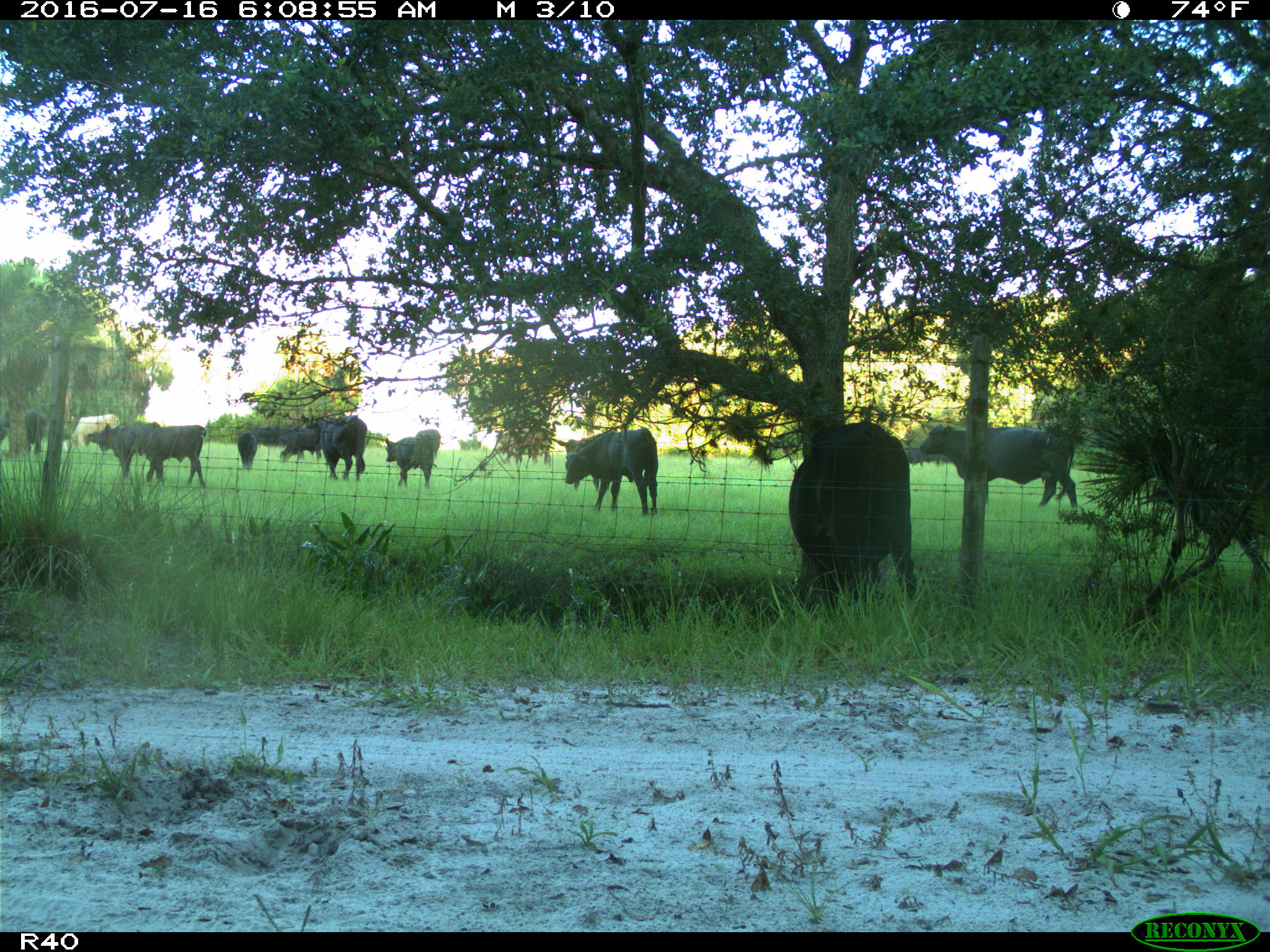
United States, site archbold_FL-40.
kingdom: Animalia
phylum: Chordata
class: Mammalia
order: Artiodactyla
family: Bovidae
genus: Bos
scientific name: Bos taurus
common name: domestic cow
Bos taurus (domestic cow).